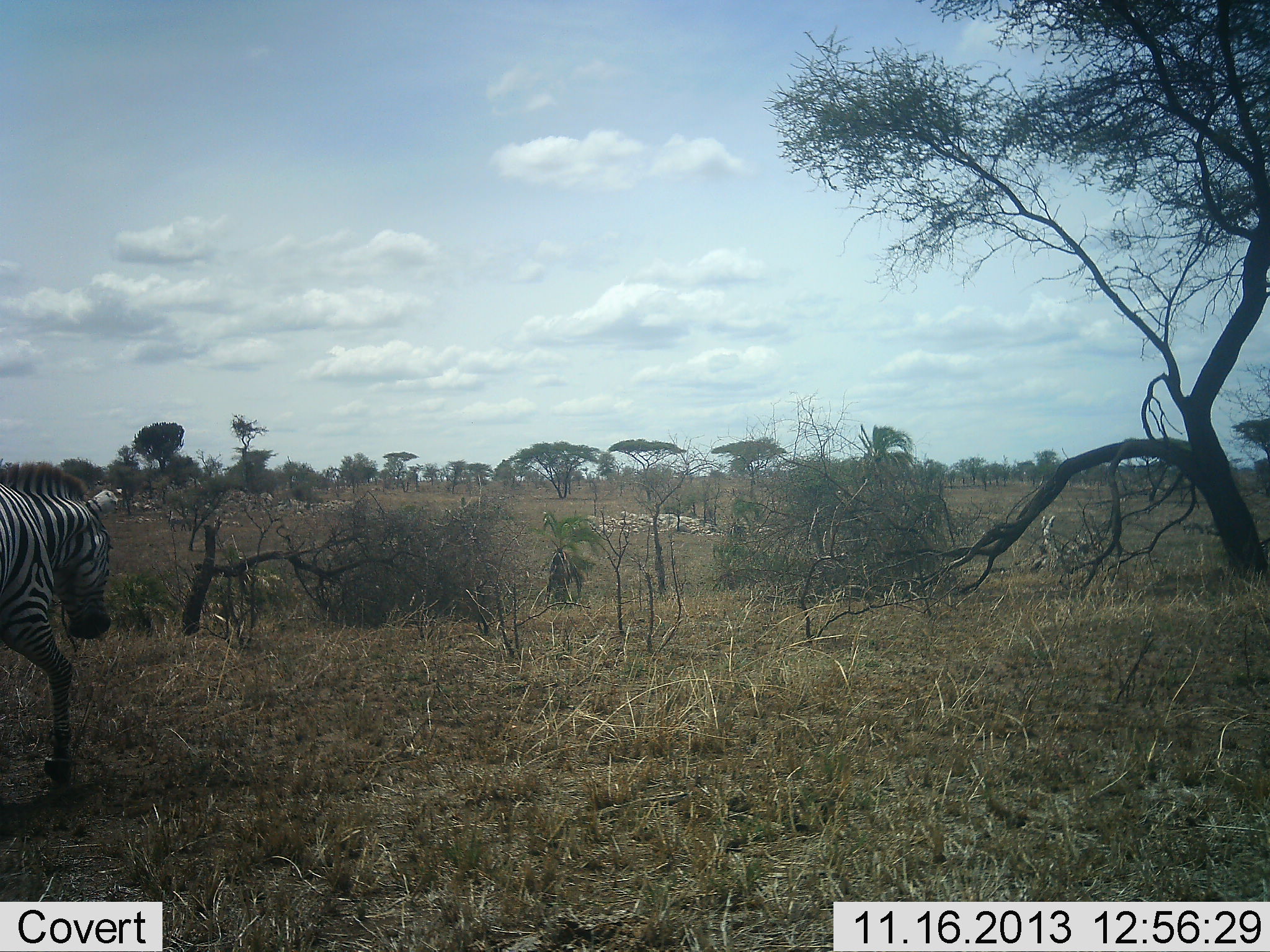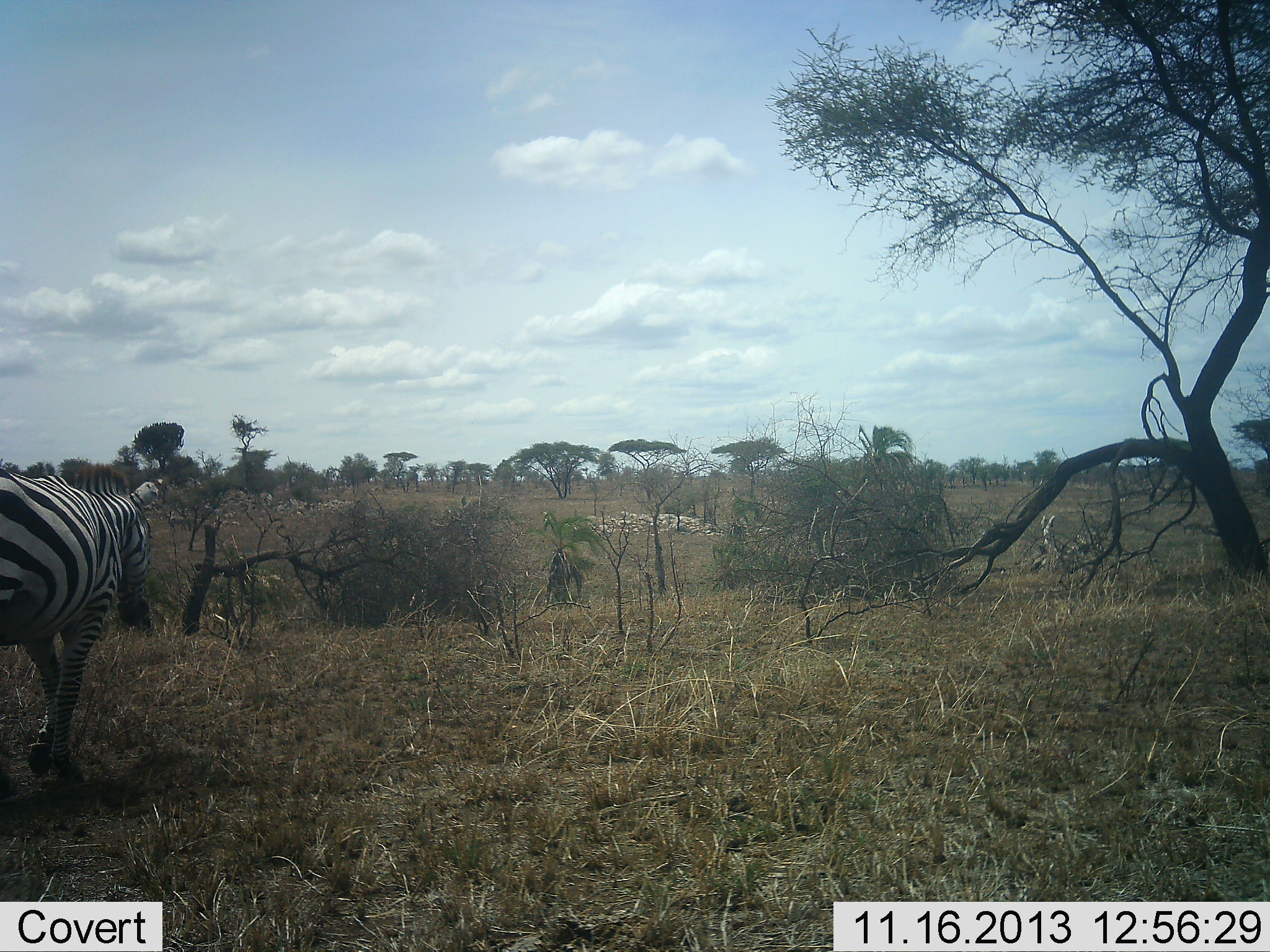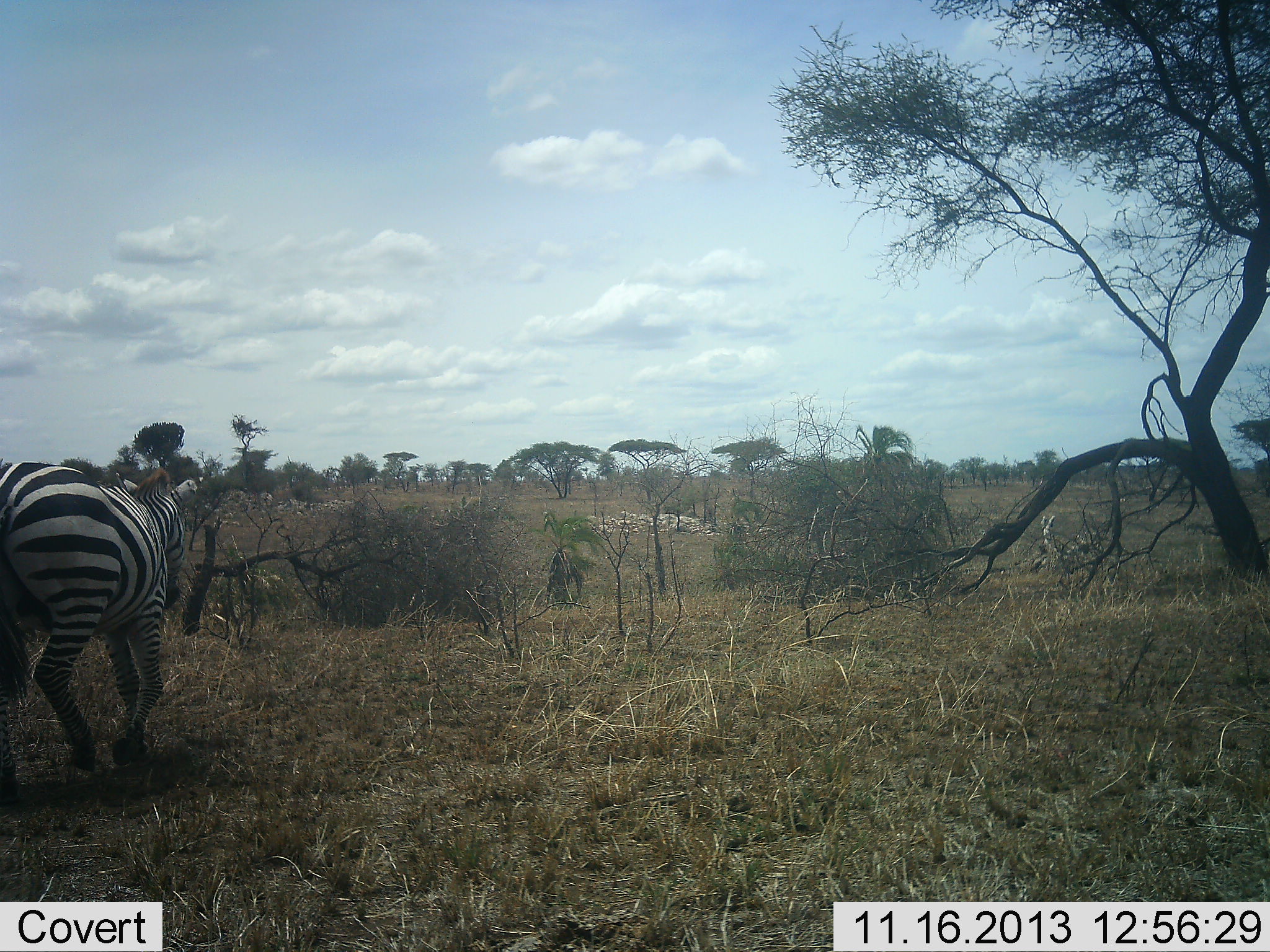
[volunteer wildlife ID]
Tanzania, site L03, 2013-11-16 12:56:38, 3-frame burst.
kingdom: Animalia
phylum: Chordata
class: Mammalia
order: Perissodactyla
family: Equidae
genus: Equus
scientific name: Equus quagga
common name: plains zebra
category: zebra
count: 1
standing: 0%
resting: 0%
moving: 100%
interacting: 0%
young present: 0%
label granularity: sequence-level